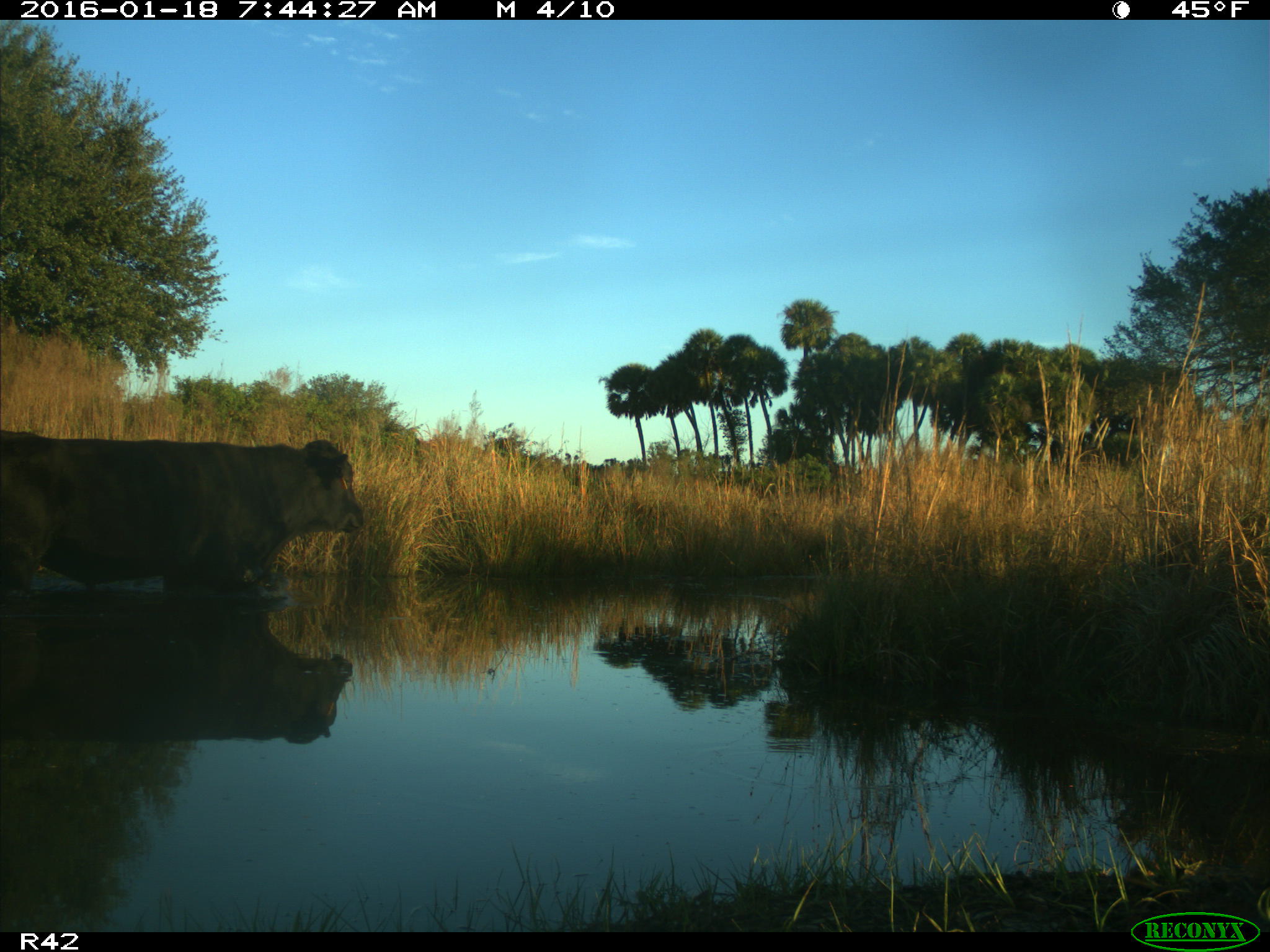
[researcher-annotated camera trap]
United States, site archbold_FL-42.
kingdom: Animalia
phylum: Chordata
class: Mammalia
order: Artiodactyla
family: Bovidae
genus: Bos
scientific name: Bos taurus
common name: domestic cow